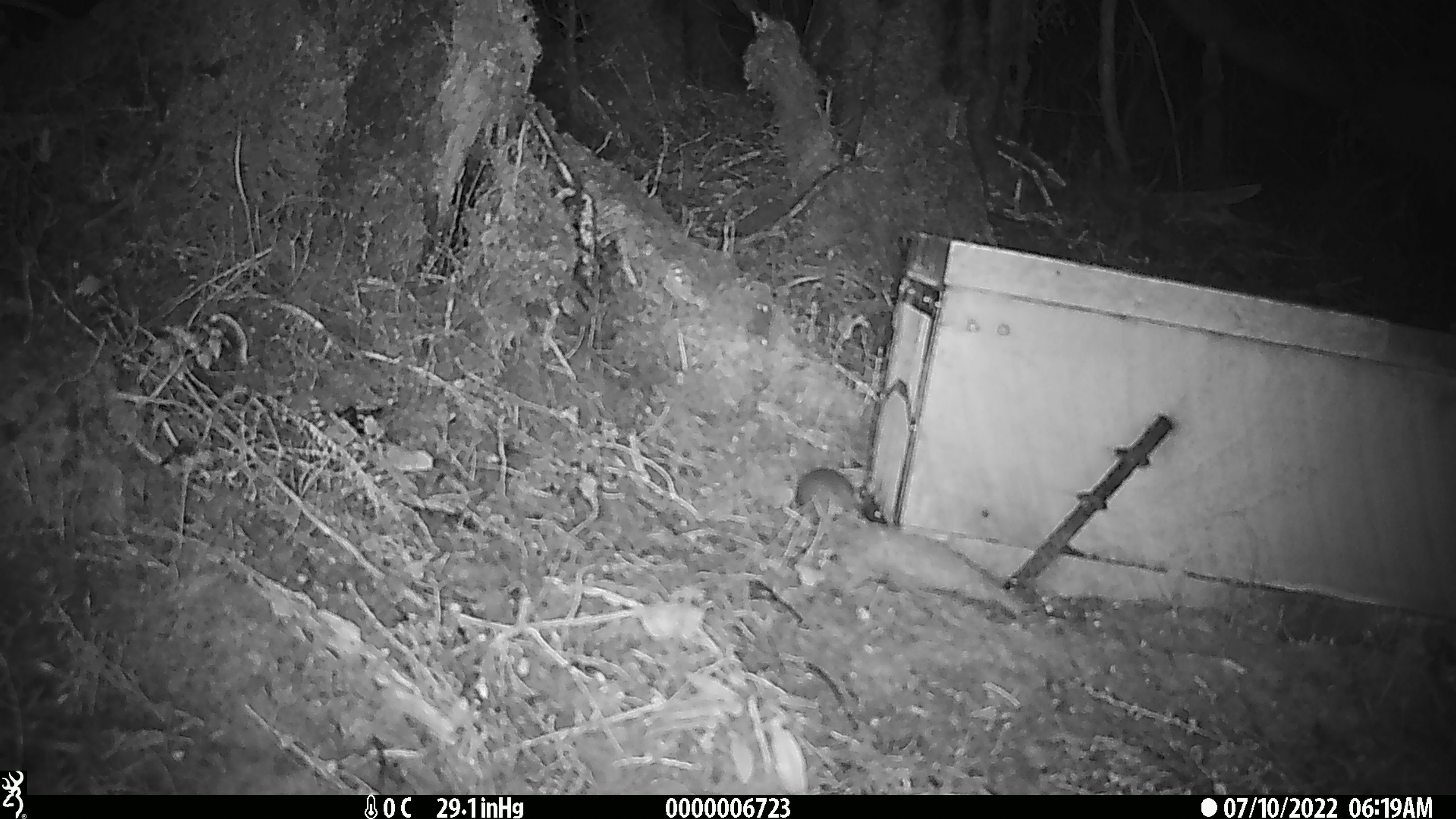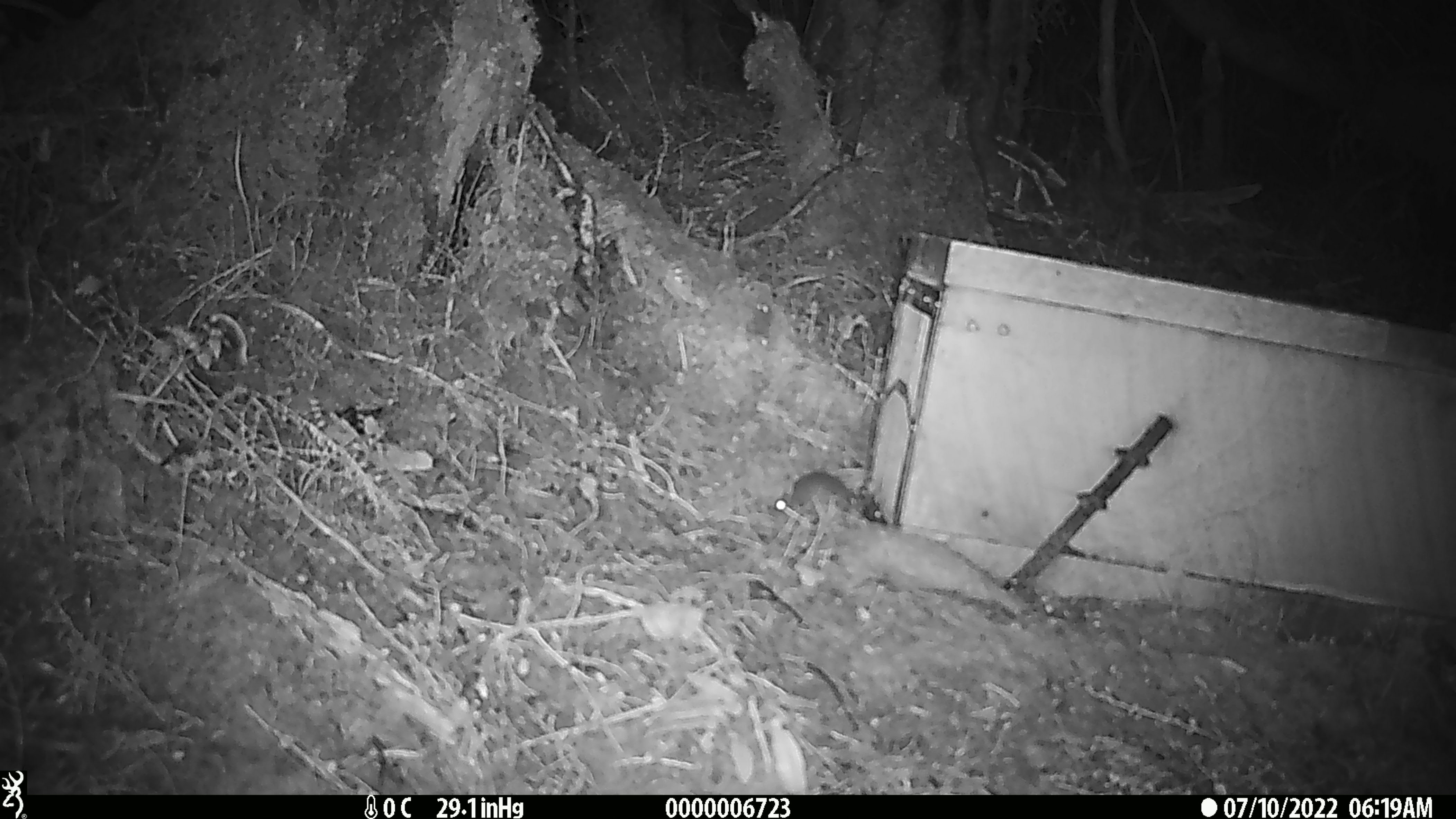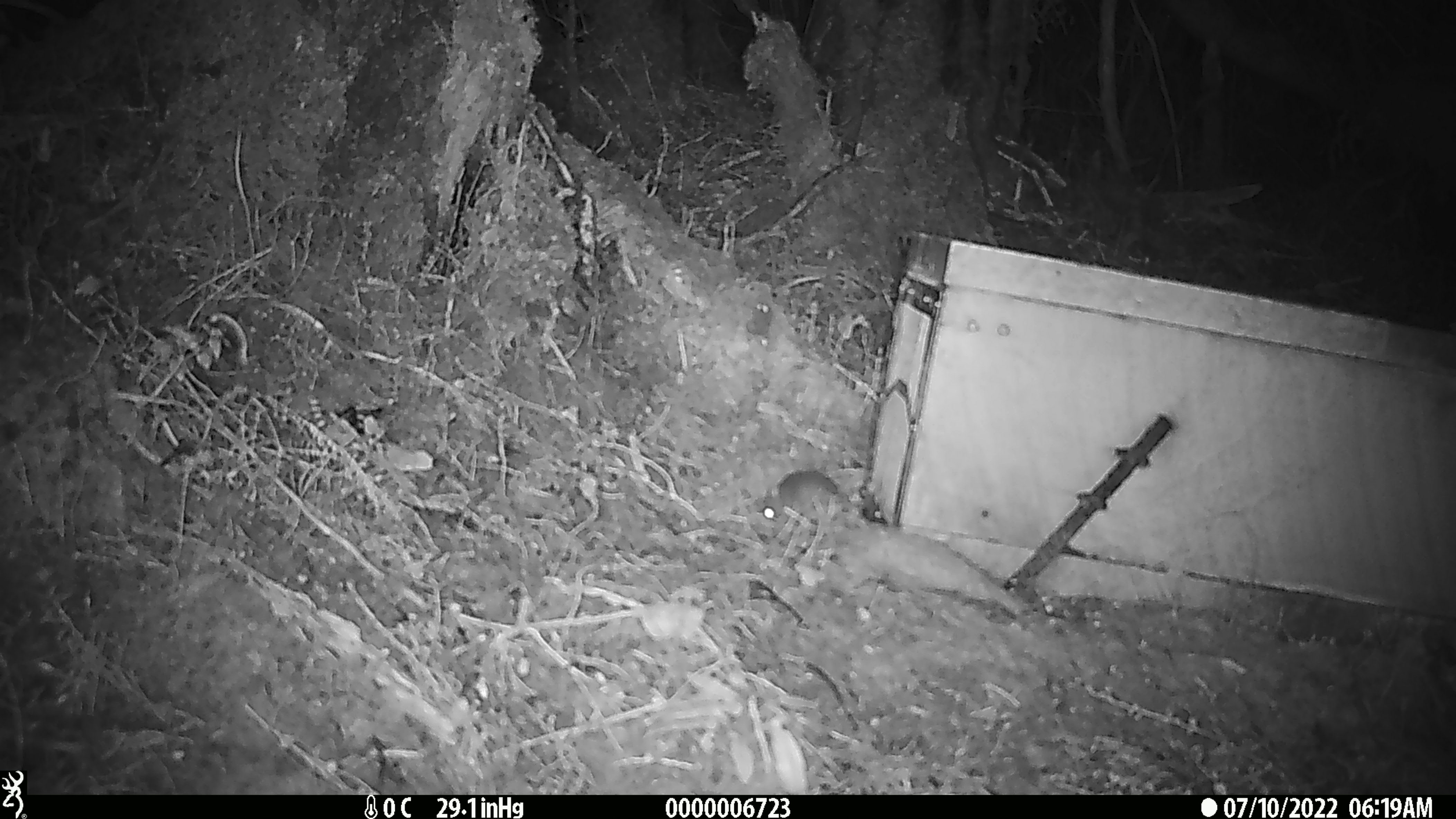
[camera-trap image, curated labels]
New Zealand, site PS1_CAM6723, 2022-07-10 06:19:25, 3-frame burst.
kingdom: Animalia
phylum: Chordata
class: Mammalia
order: Rodentia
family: Muridae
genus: Mus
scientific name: Mus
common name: mouse